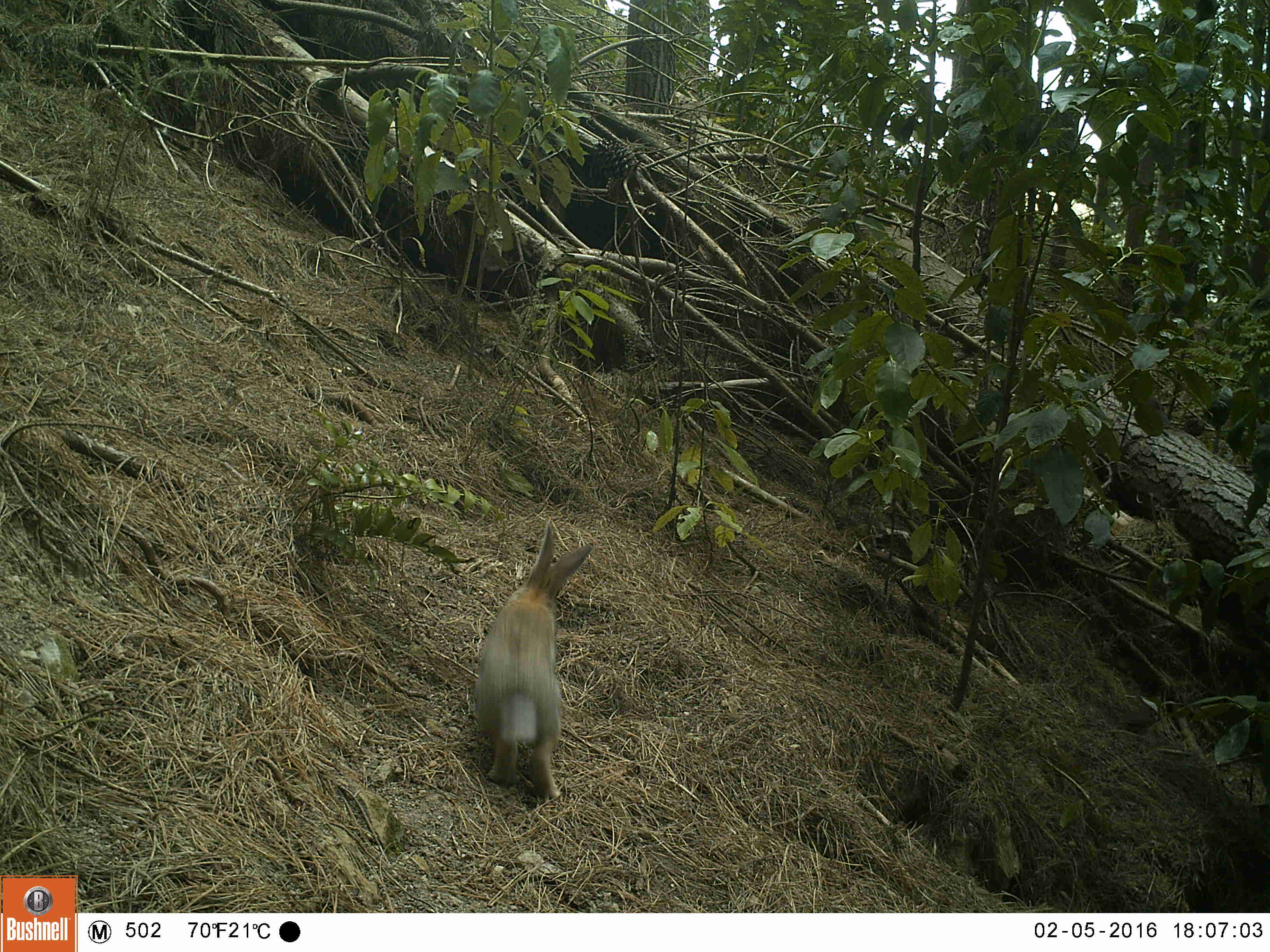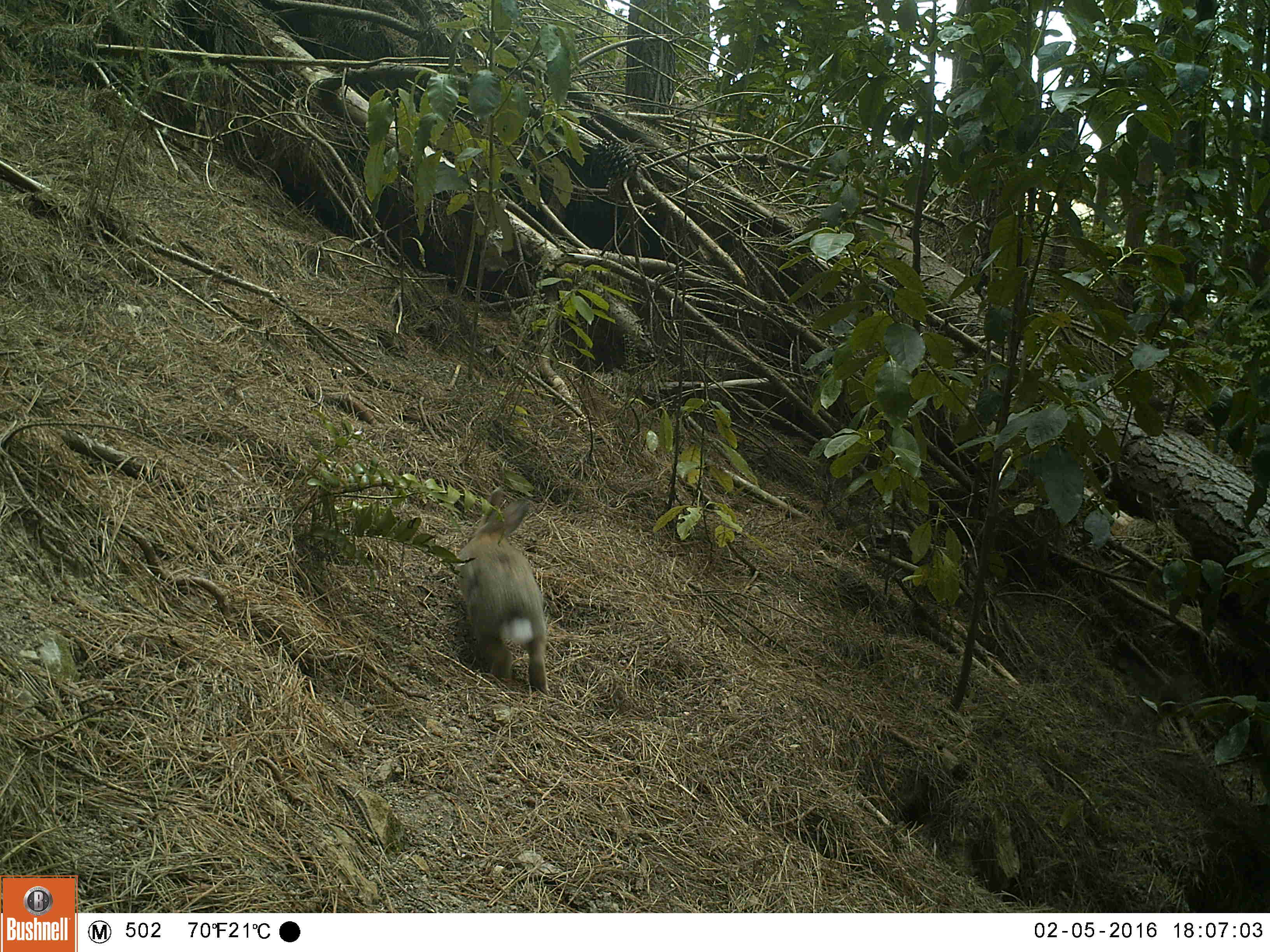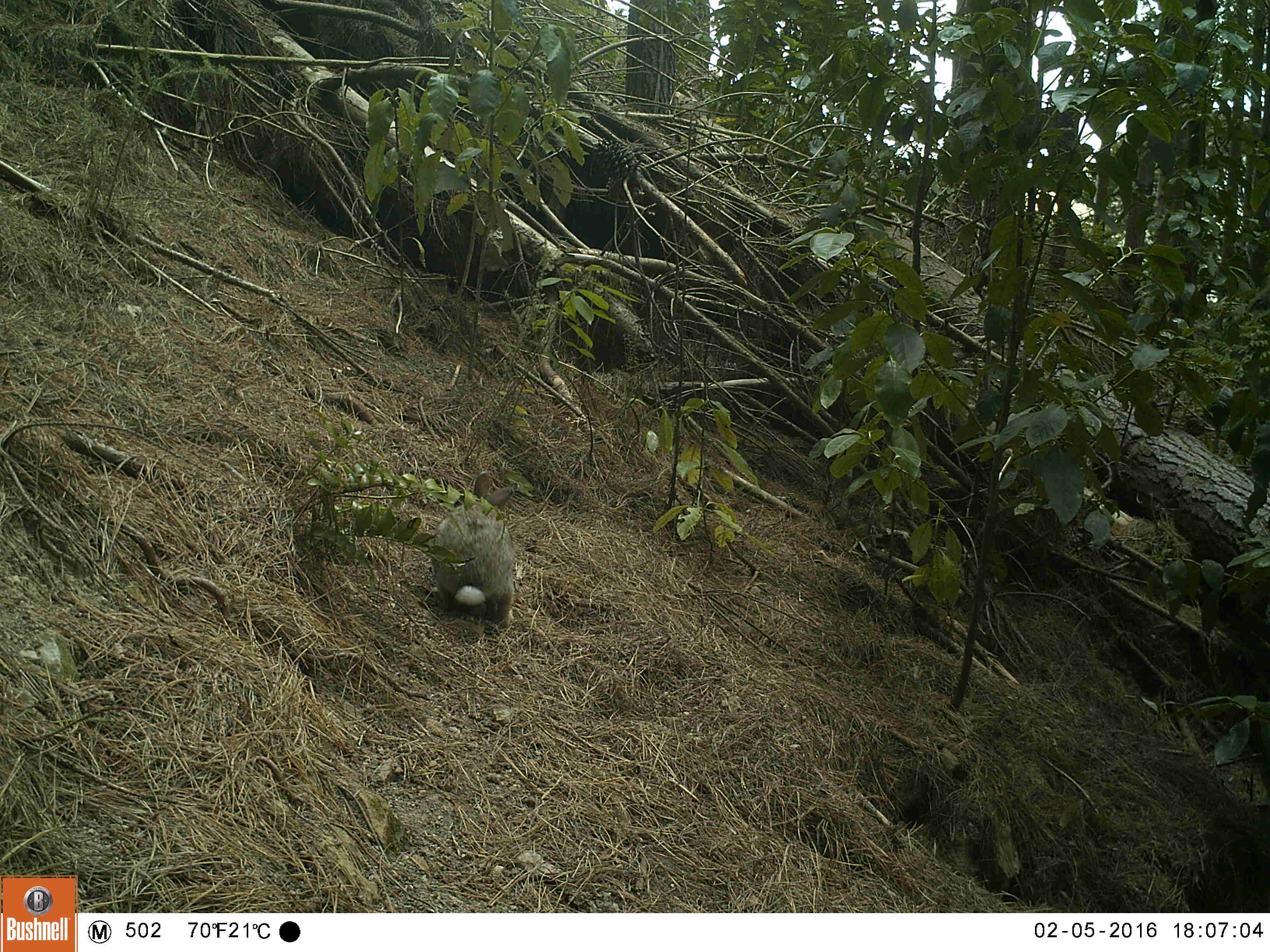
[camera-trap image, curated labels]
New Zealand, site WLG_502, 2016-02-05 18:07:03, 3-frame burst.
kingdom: Animalia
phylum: Chordata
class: Mammalia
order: Lagomorpha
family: Leporidae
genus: Oryctolagus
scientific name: Oryctolagus cuniculus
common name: european rabbit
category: rabbit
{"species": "rabbit (european rabbit) (Oryctolagus cuniculus)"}